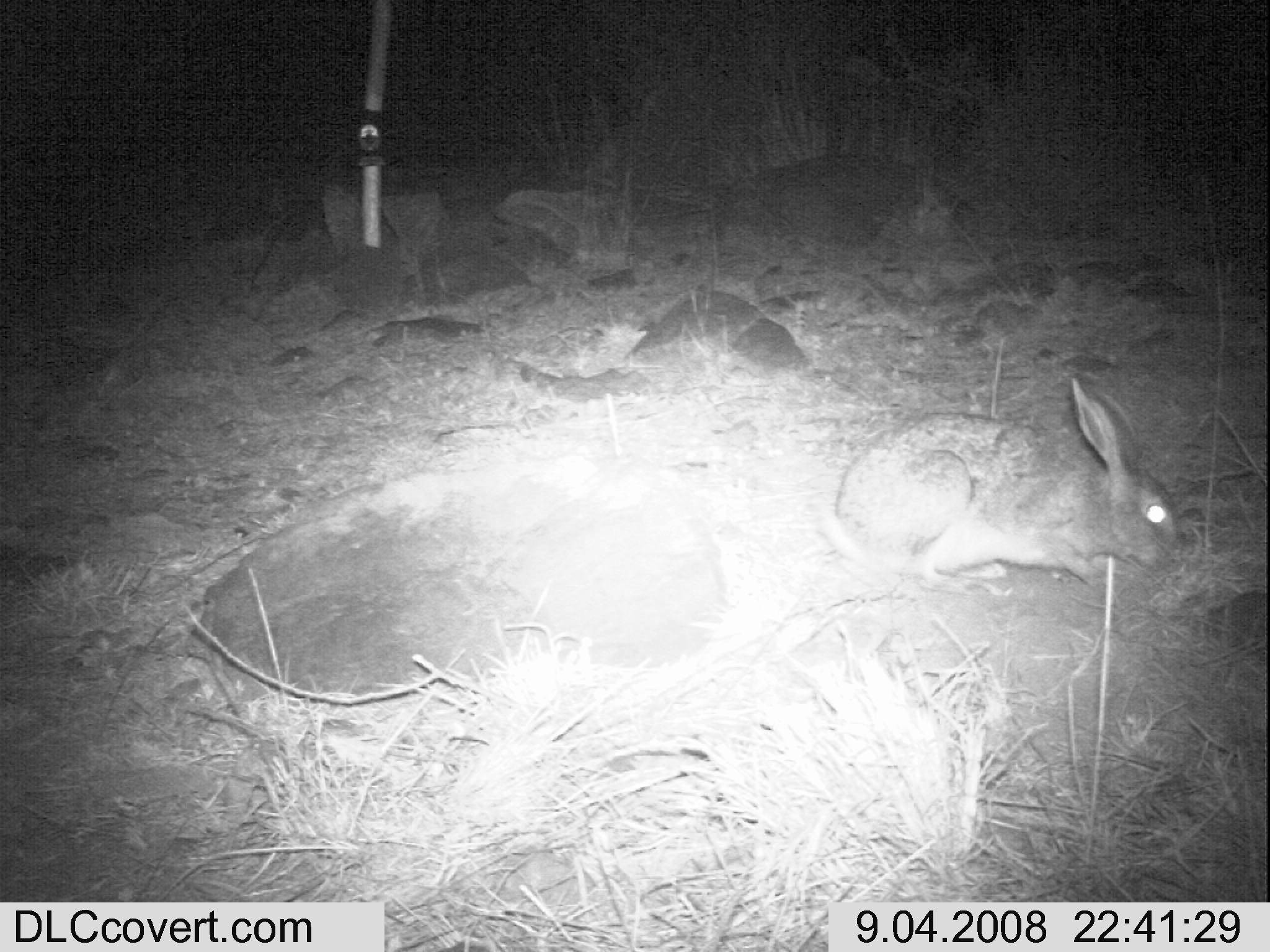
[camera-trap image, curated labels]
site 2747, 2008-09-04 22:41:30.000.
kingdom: Animalia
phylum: Chordata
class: Mammalia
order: Lagomorpha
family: Leporidae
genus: Lepus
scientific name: Lepus saxatilis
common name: scrub hare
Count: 1.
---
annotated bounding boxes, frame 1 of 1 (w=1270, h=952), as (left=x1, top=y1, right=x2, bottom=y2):
lepus saxatilis: (left=827, top=375, right=1187, bottom=589)